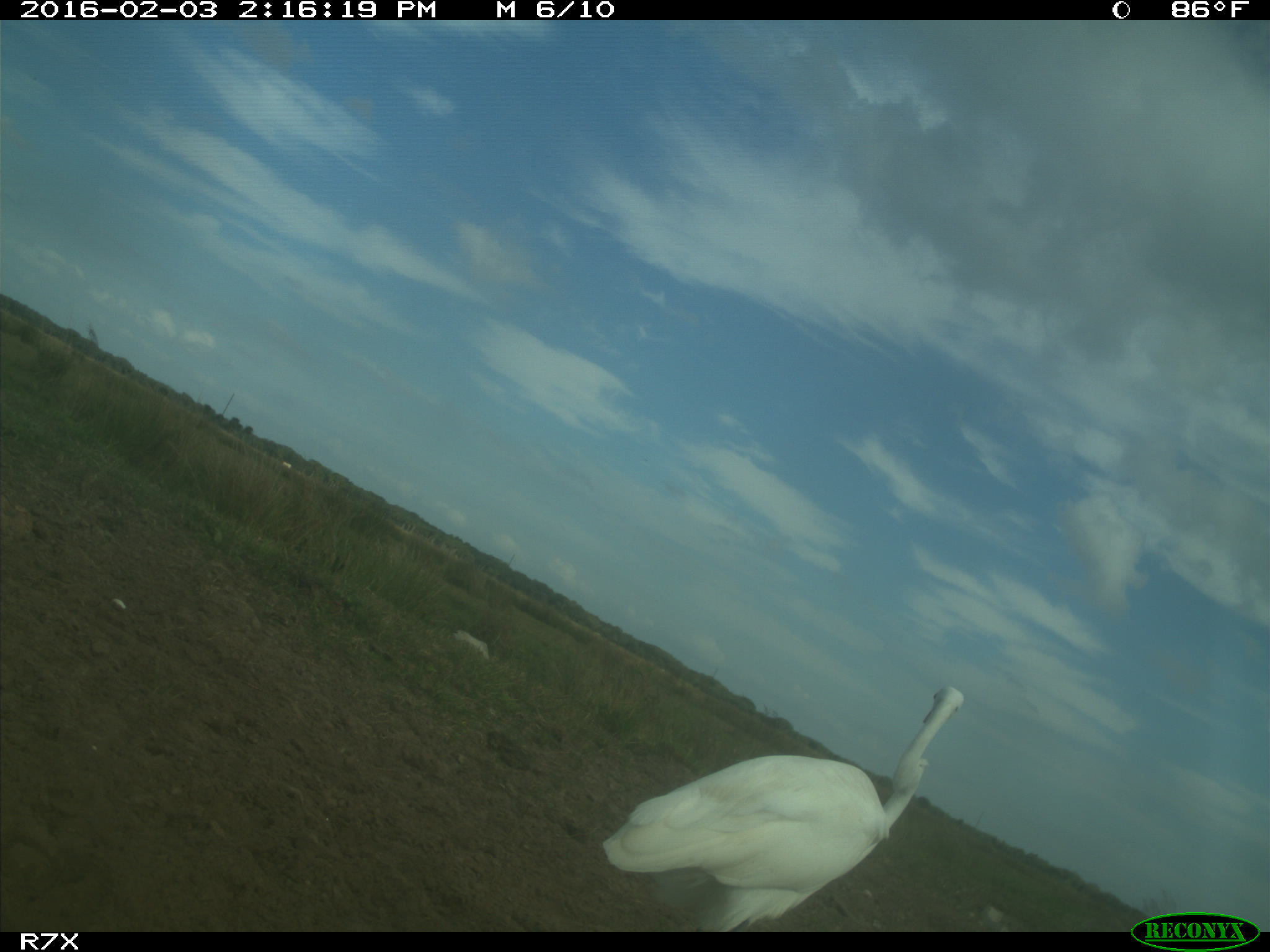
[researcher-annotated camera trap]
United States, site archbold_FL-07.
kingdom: Animalia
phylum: Chordata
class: Aves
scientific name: Aves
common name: birds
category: unidentified bird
Unidentified bird (birds) (Aves).